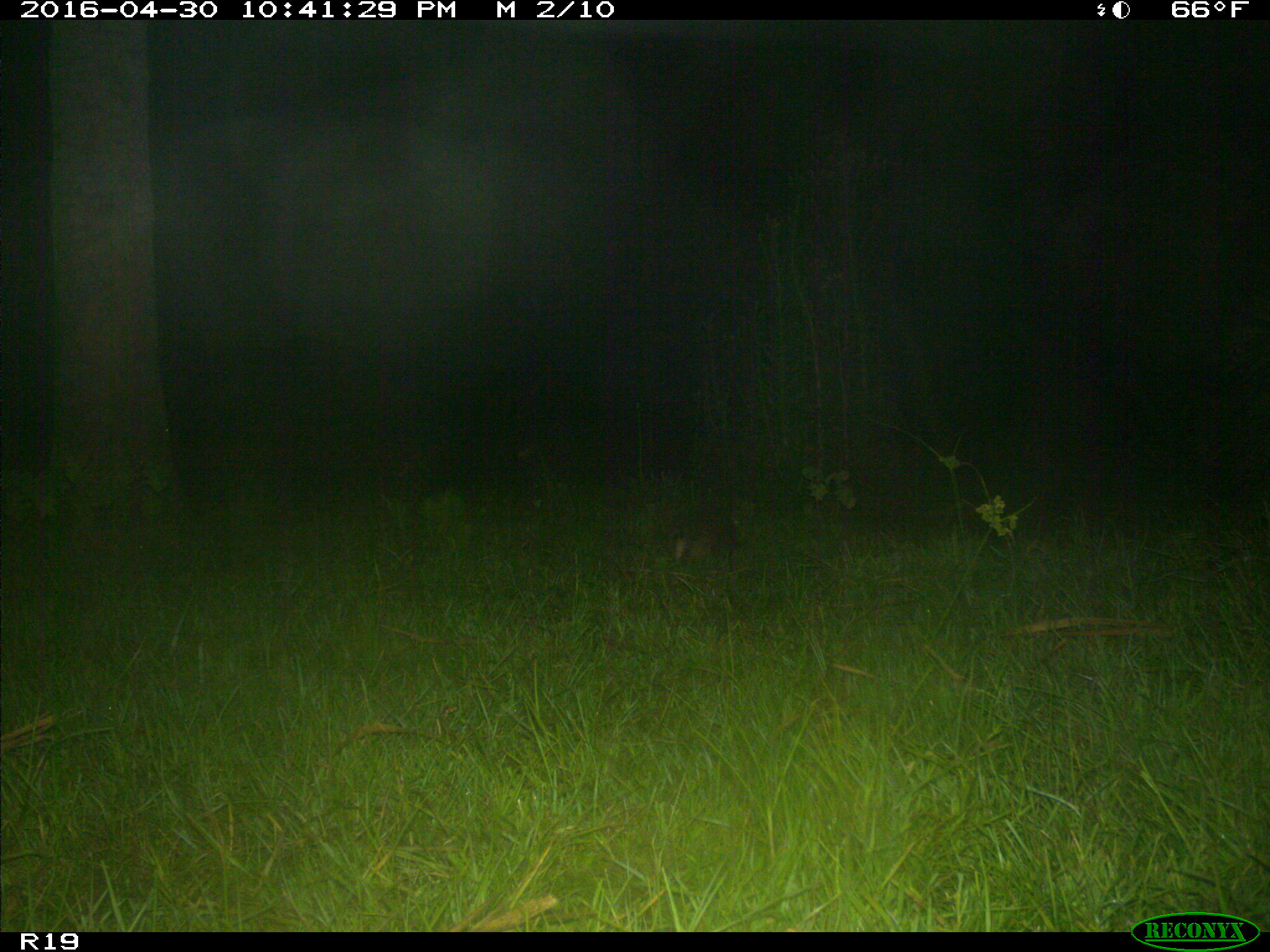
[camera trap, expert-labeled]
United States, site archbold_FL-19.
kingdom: Animalia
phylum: Chordata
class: Mammalia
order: Cingulata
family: Dasypodidae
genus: Dasypus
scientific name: Dasypus novemcinctus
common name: nine-banded armadillo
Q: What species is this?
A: Dasypus novemcinctus (nine-banded armadillo).